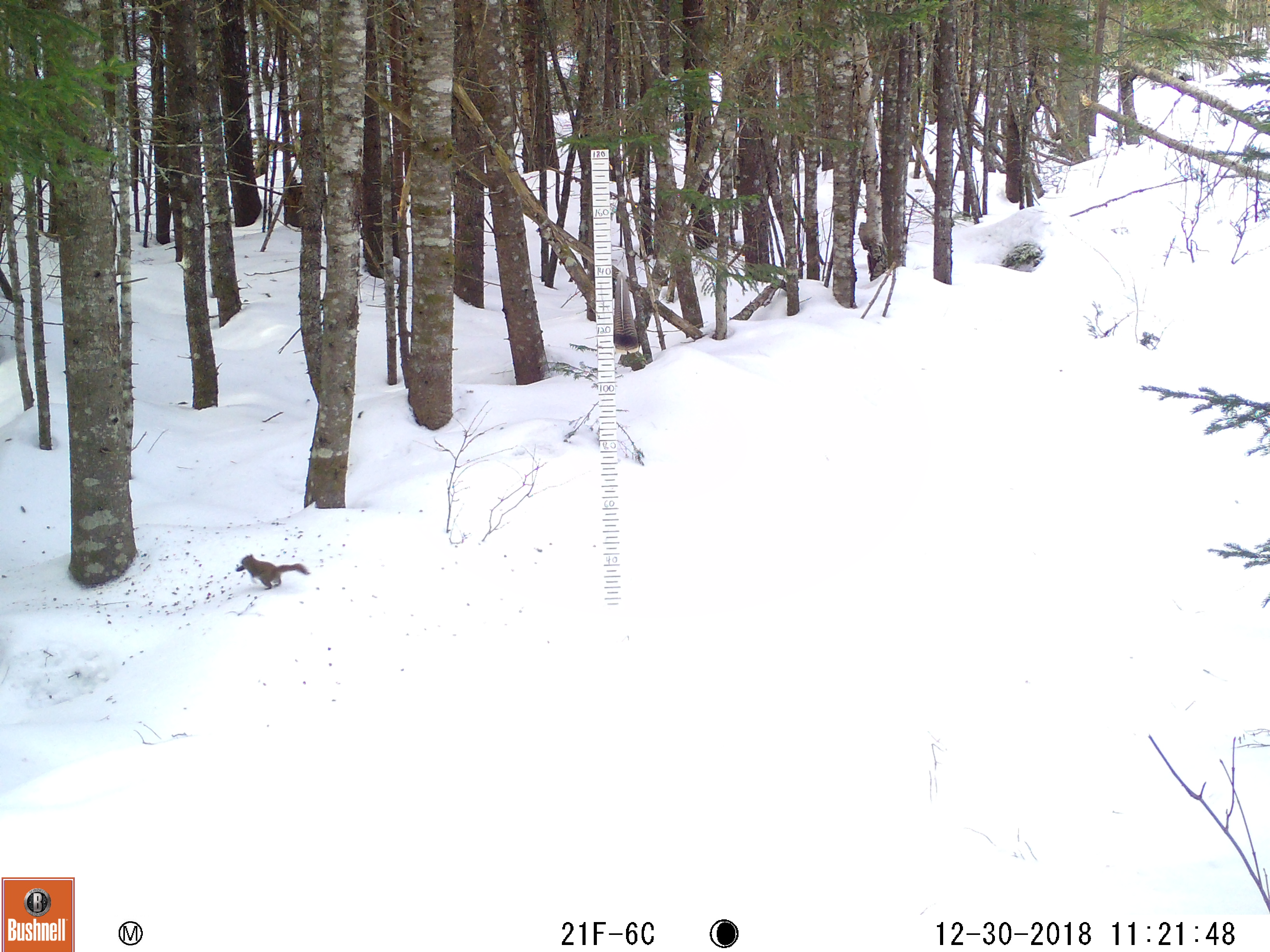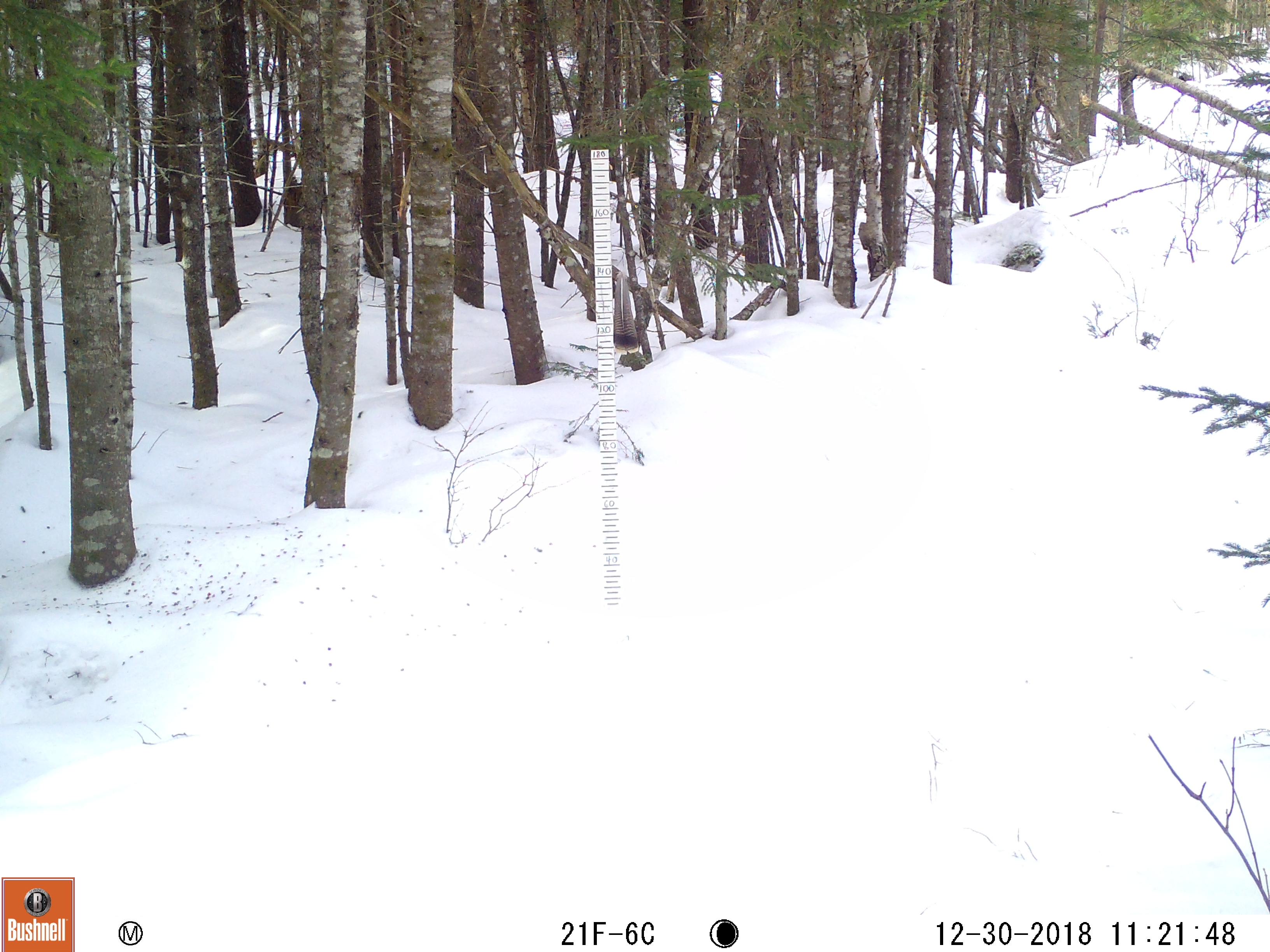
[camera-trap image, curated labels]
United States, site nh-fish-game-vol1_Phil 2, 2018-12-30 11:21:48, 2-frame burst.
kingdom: Animalia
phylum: Chordata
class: Mammalia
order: Rodentia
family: Sciuridae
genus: Tamiasciurus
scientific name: Tamiasciurus hudsonicus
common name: red squirrel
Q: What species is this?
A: Red squirrel (Tamiasciurus hudsonicus).